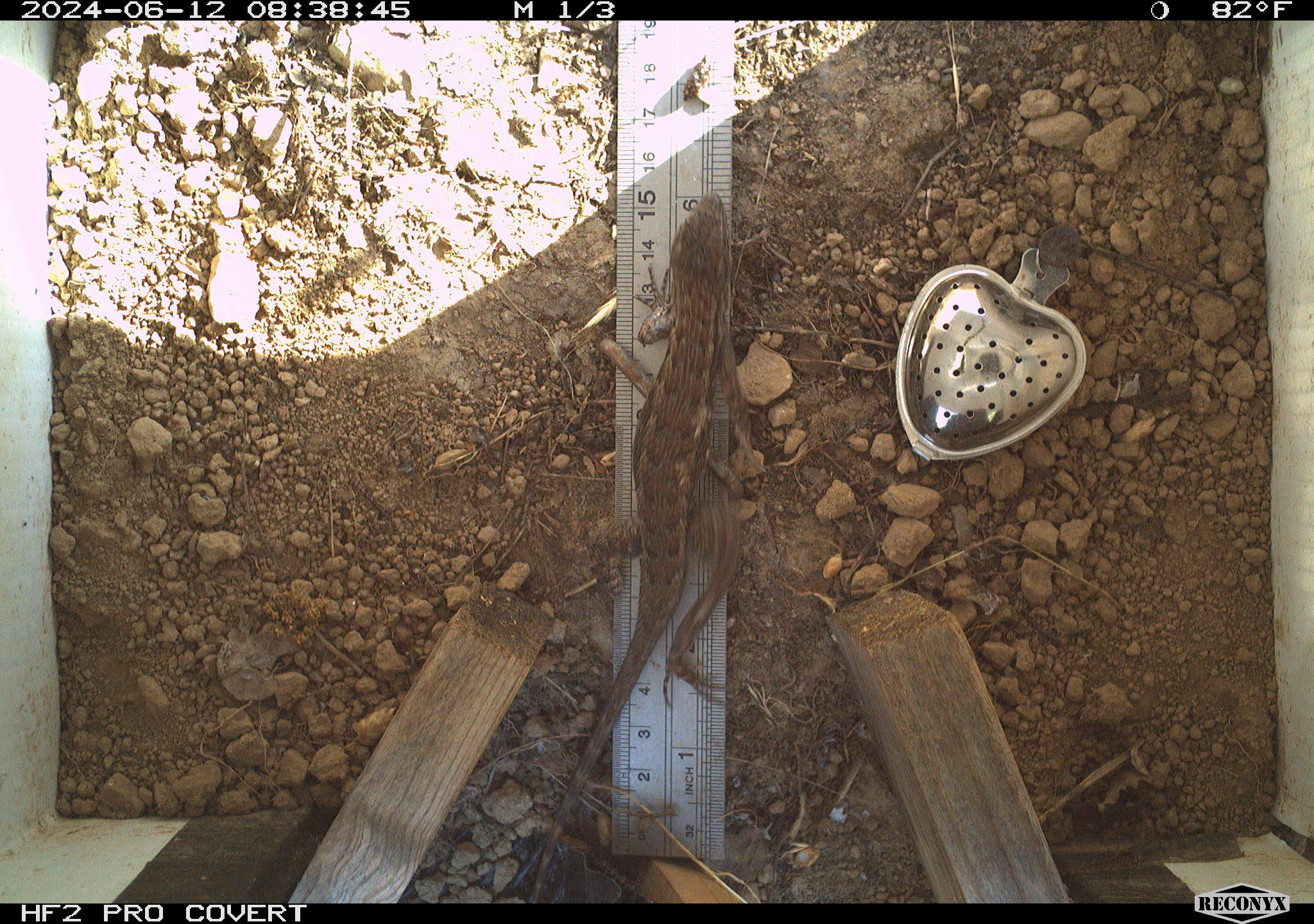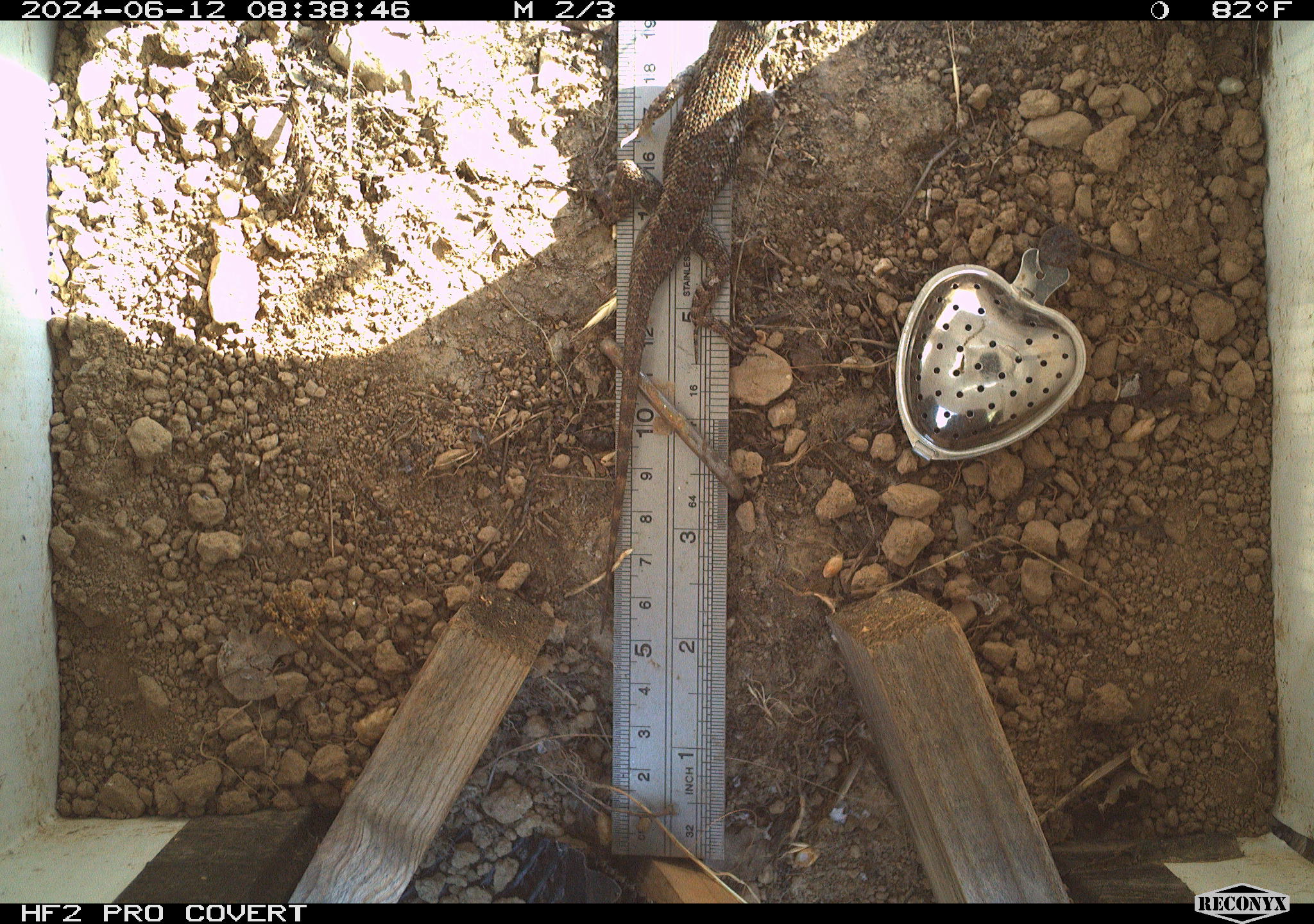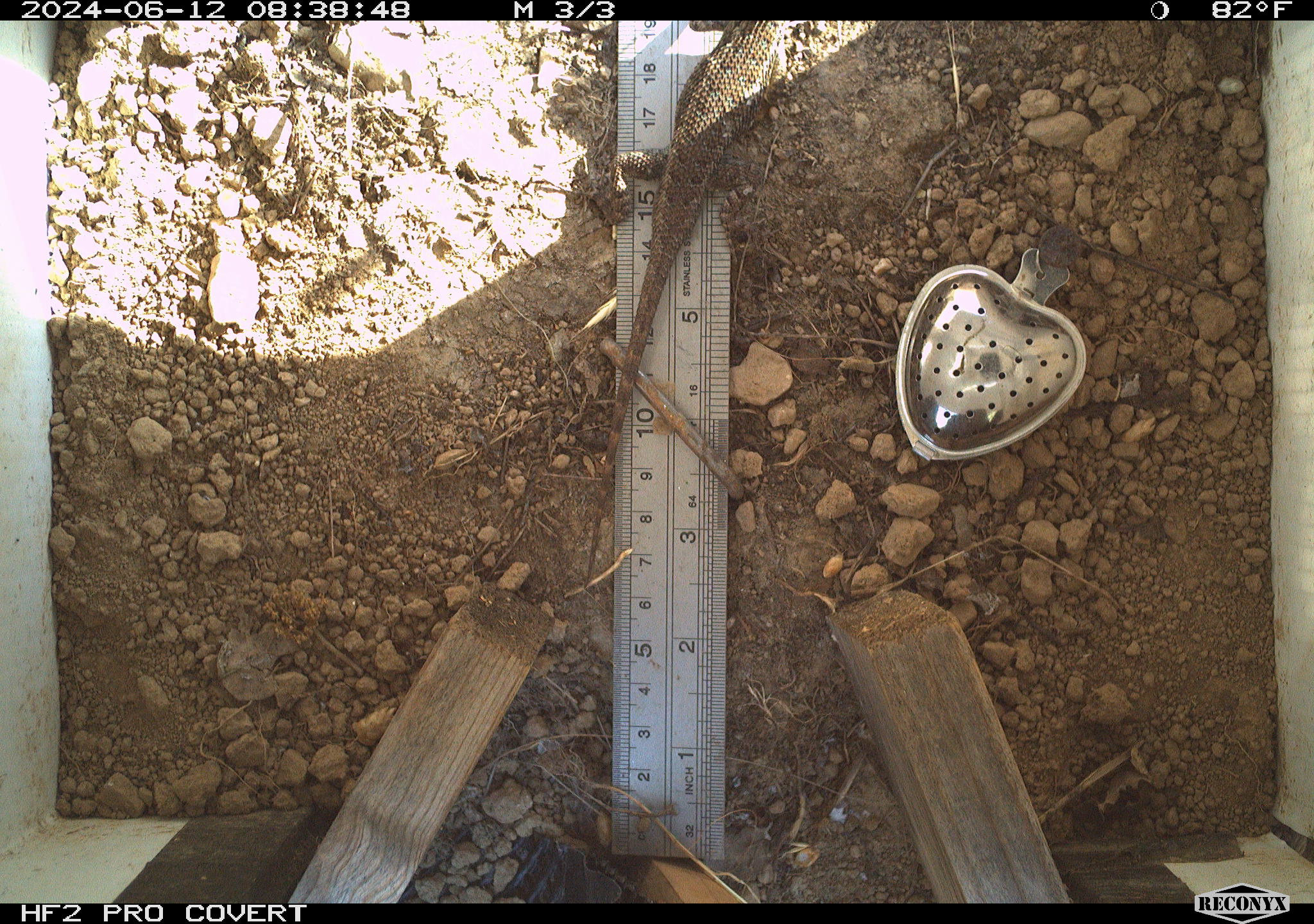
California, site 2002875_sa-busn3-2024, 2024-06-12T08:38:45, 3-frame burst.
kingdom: Animalia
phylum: Chordata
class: Reptilia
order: Squamata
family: Phrynosomatidae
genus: Sceloporus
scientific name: Sceloporus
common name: spiny lizards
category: sceloporus species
Sceloporus species (spiny lizards) (Sceloporus).